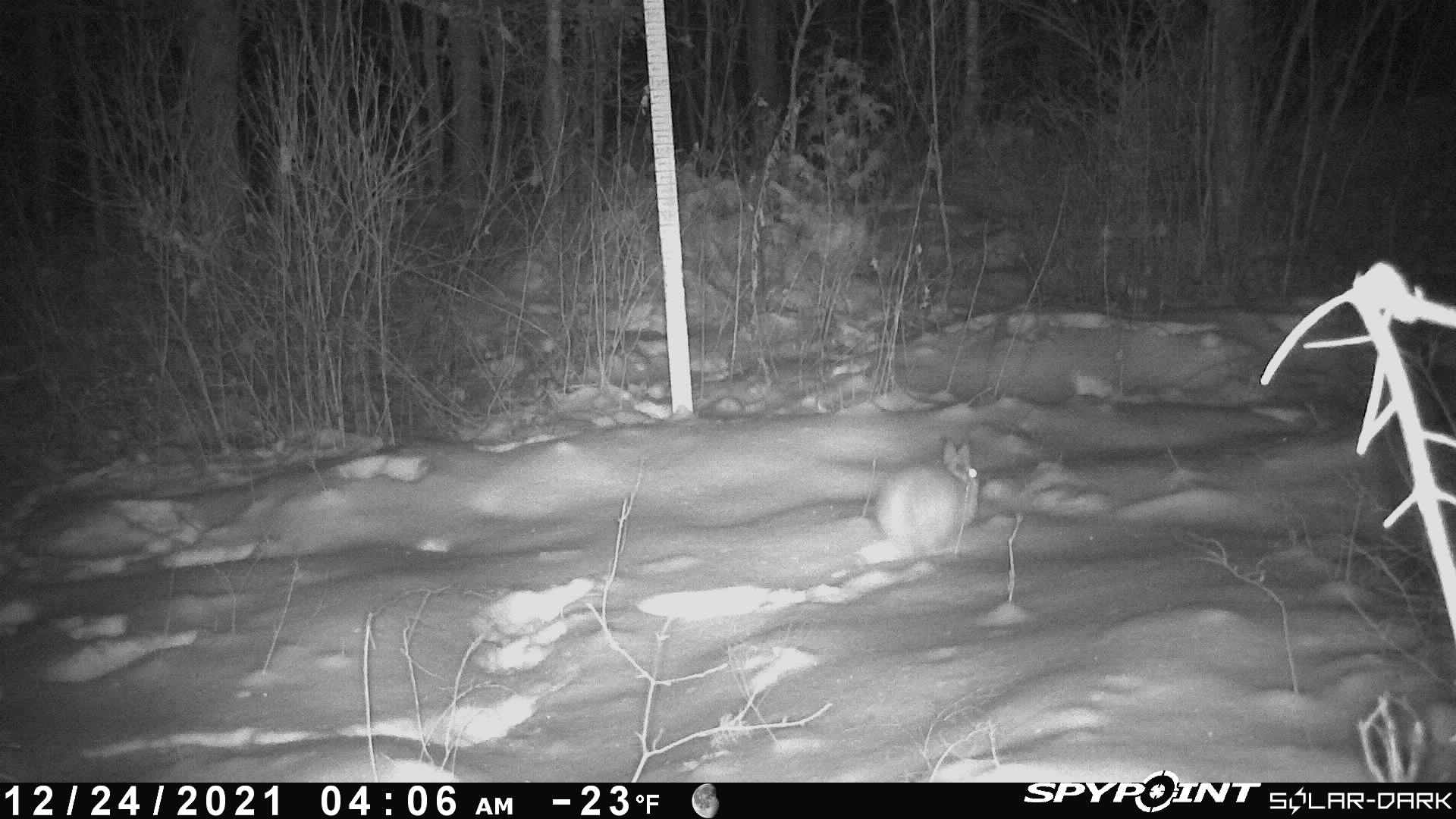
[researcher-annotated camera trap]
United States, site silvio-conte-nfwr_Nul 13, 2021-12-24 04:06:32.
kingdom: Animalia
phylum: Chordata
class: Mammalia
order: Lagomorpha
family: Leporidae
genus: Lepus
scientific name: Lepus americanus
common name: snowshoe hare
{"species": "snowshoe hare (Lepus americanus)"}